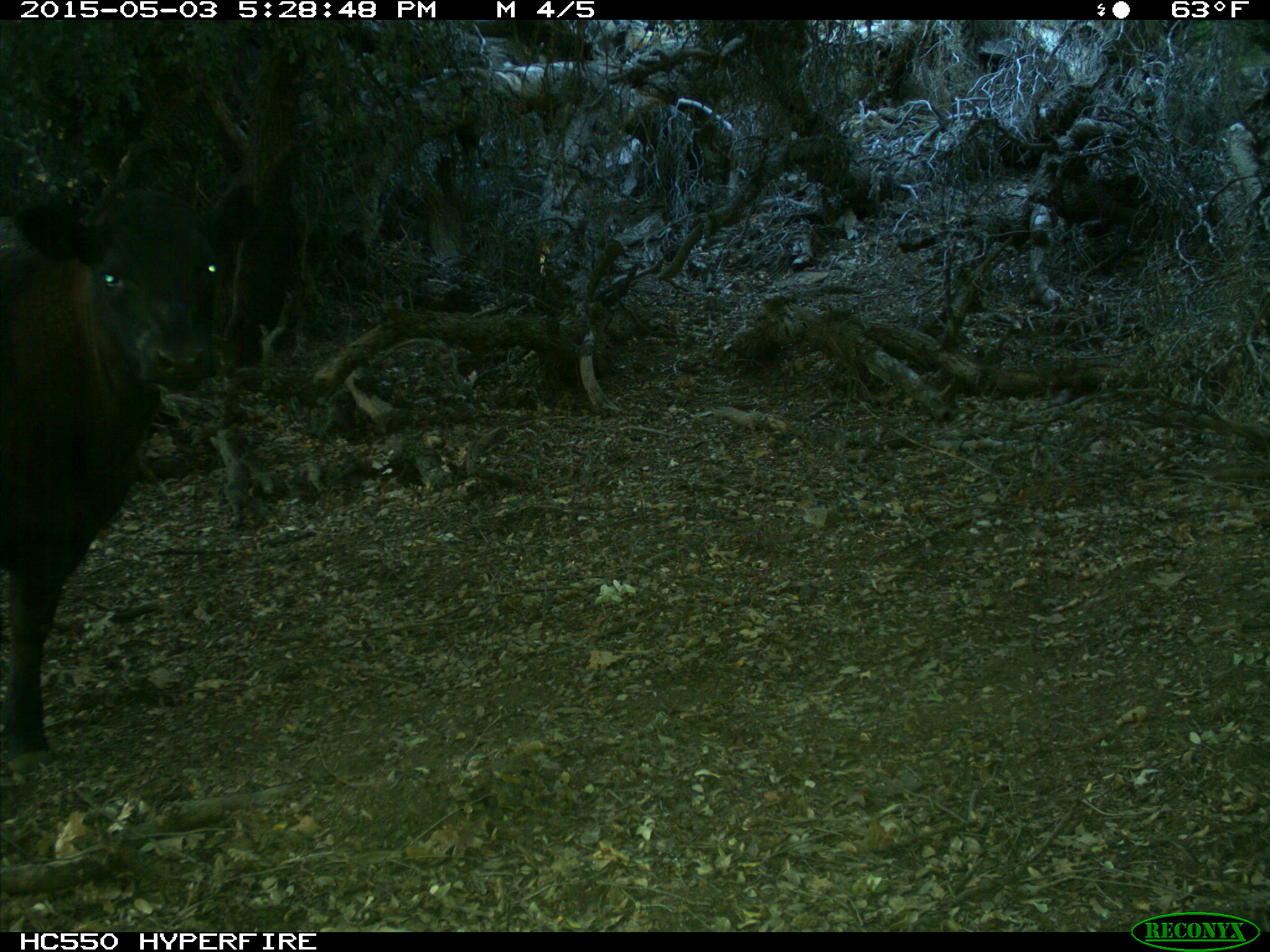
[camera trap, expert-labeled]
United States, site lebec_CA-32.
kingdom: Animalia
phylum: Chordata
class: Mammalia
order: Artiodactyla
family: Bovidae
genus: Bos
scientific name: Bos taurus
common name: domestic cow